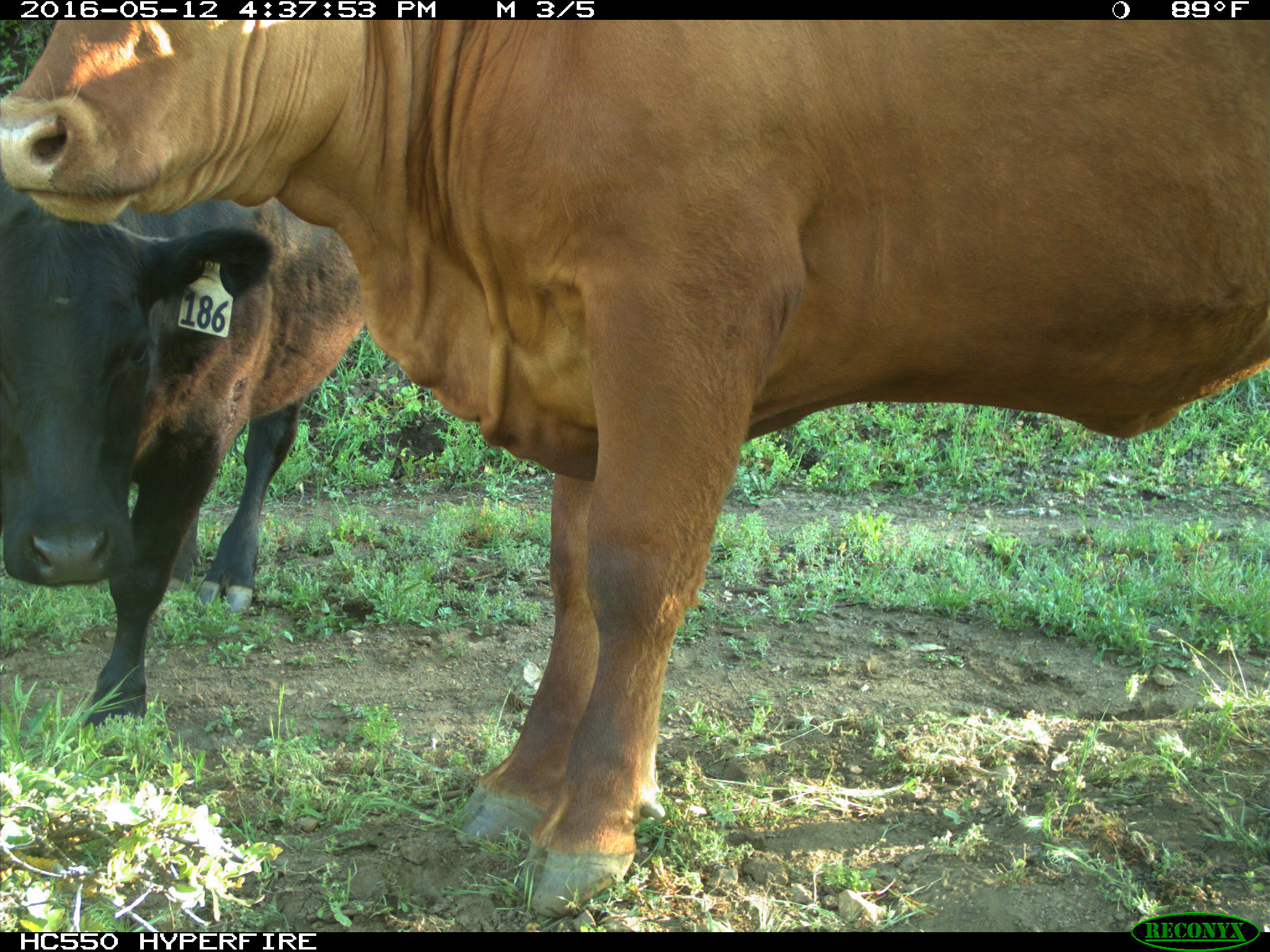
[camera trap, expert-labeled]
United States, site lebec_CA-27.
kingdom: Animalia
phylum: Chordata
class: Mammalia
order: Artiodactyla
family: Bovidae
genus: Bos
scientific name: Bos taurus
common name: domestic cow